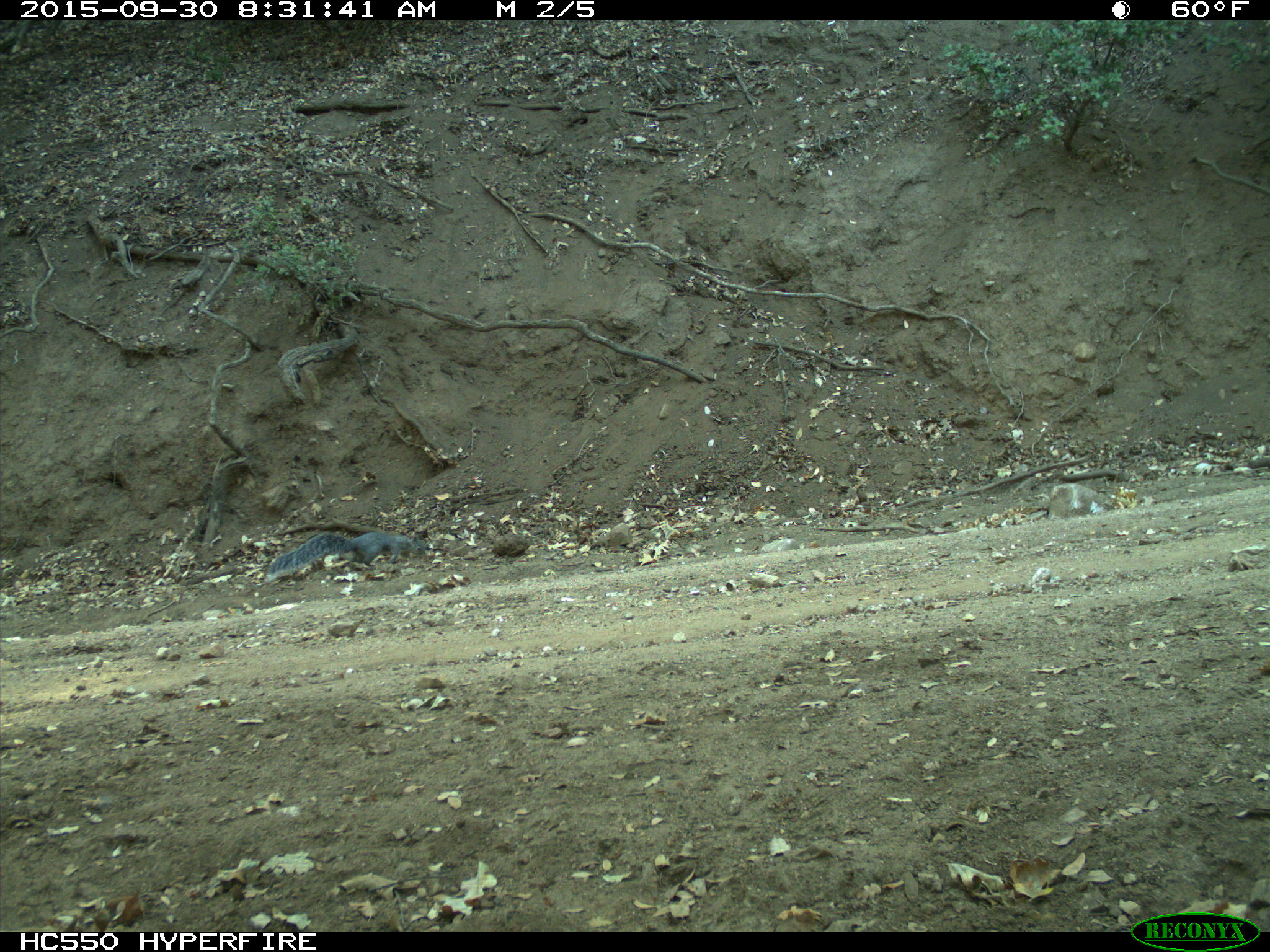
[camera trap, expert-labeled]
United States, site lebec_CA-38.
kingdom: Animalia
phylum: Chordata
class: Mammalia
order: Rodentia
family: Sciuridae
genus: Sciurus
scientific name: Sciurus carolinensis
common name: eastern gray squirrel